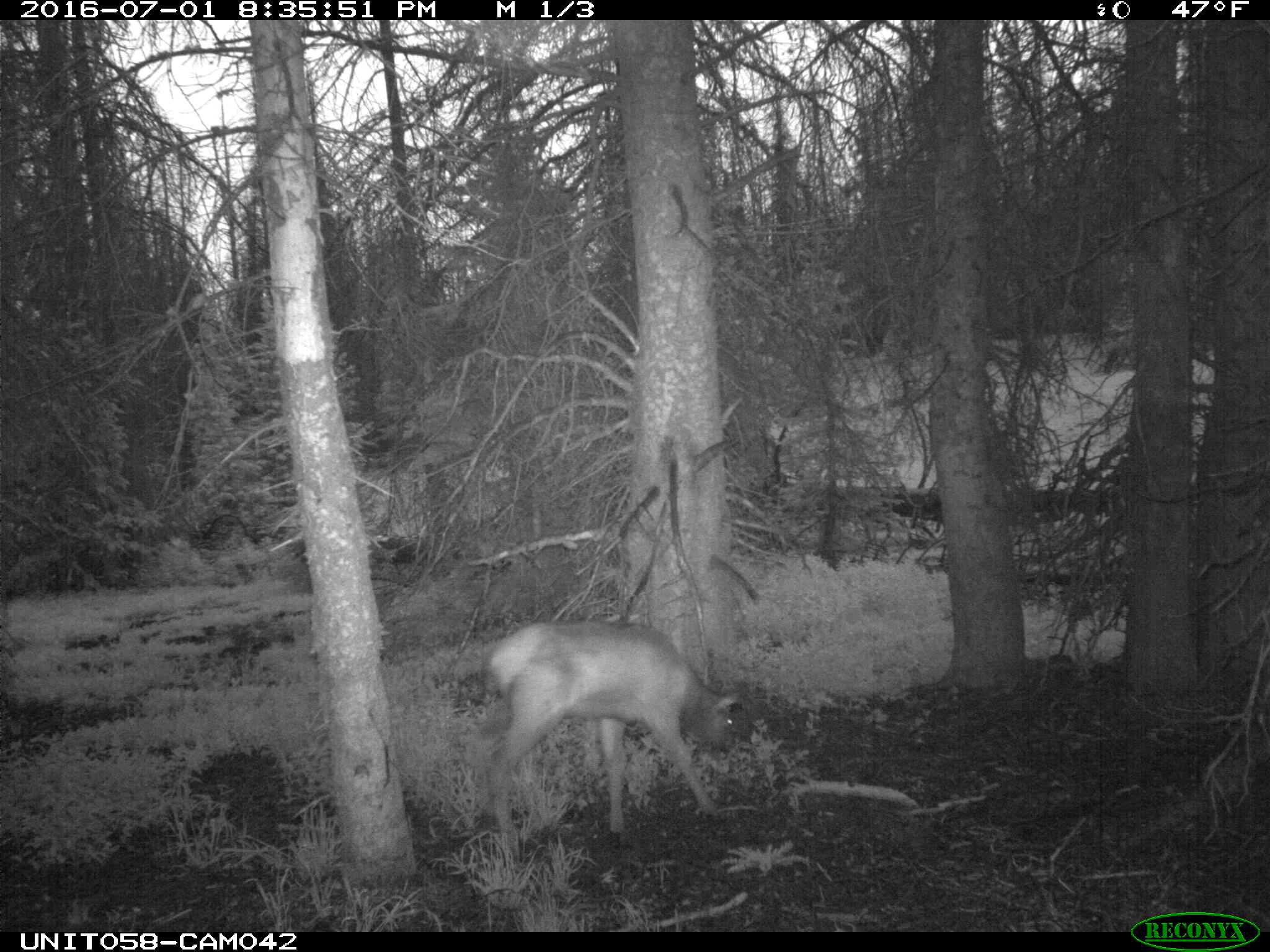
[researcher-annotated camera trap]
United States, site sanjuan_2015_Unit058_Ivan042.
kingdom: Animalia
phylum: Chordata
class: Mammalia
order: Artiodactyla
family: Cervidae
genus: Cervus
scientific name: Cervus elaphus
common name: red deer